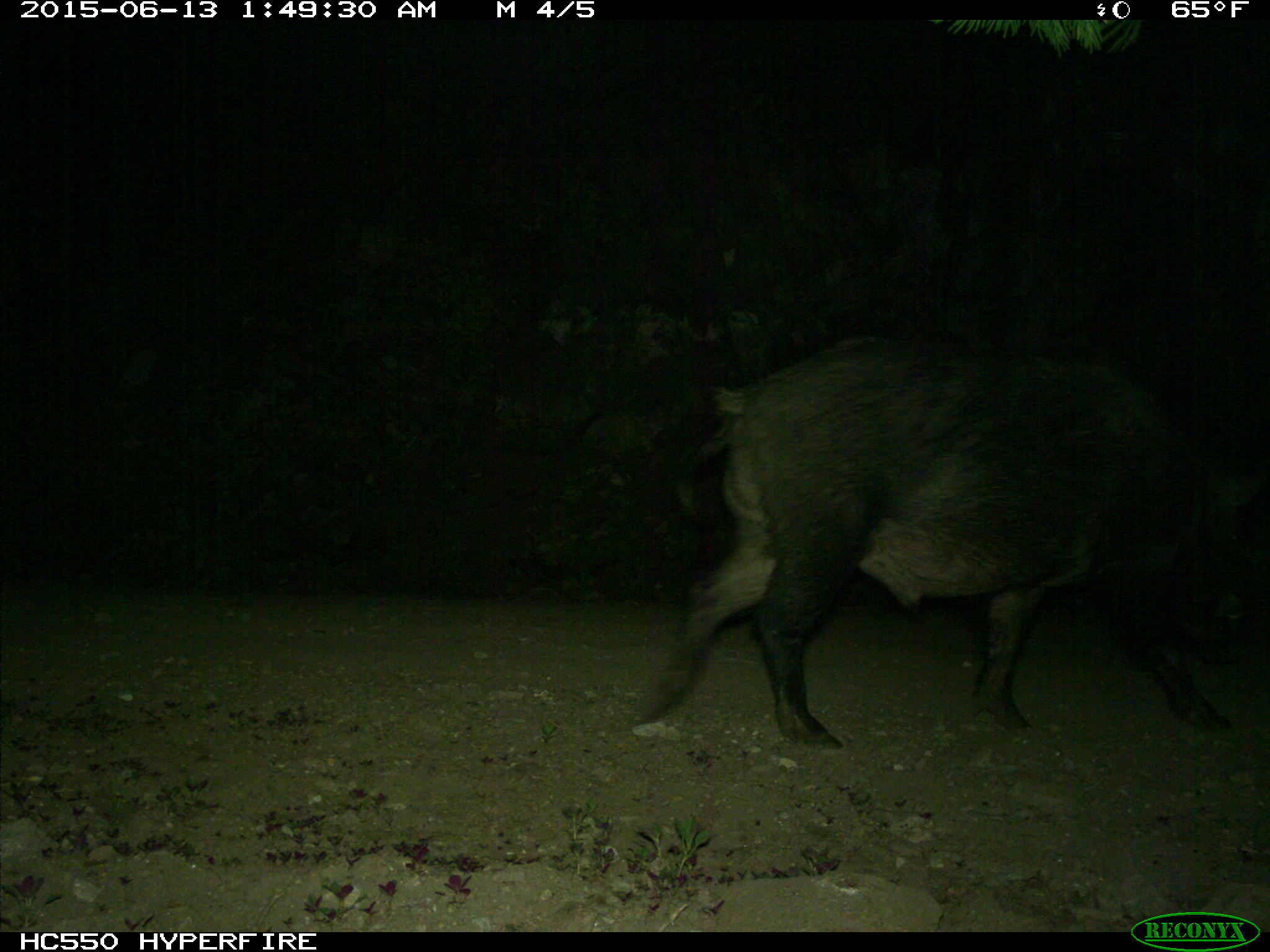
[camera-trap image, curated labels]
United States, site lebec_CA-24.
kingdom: Animalia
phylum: Chordata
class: Mammalia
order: Artiodactyla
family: Suidae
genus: Sus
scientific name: Sus scrofa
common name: wild boar